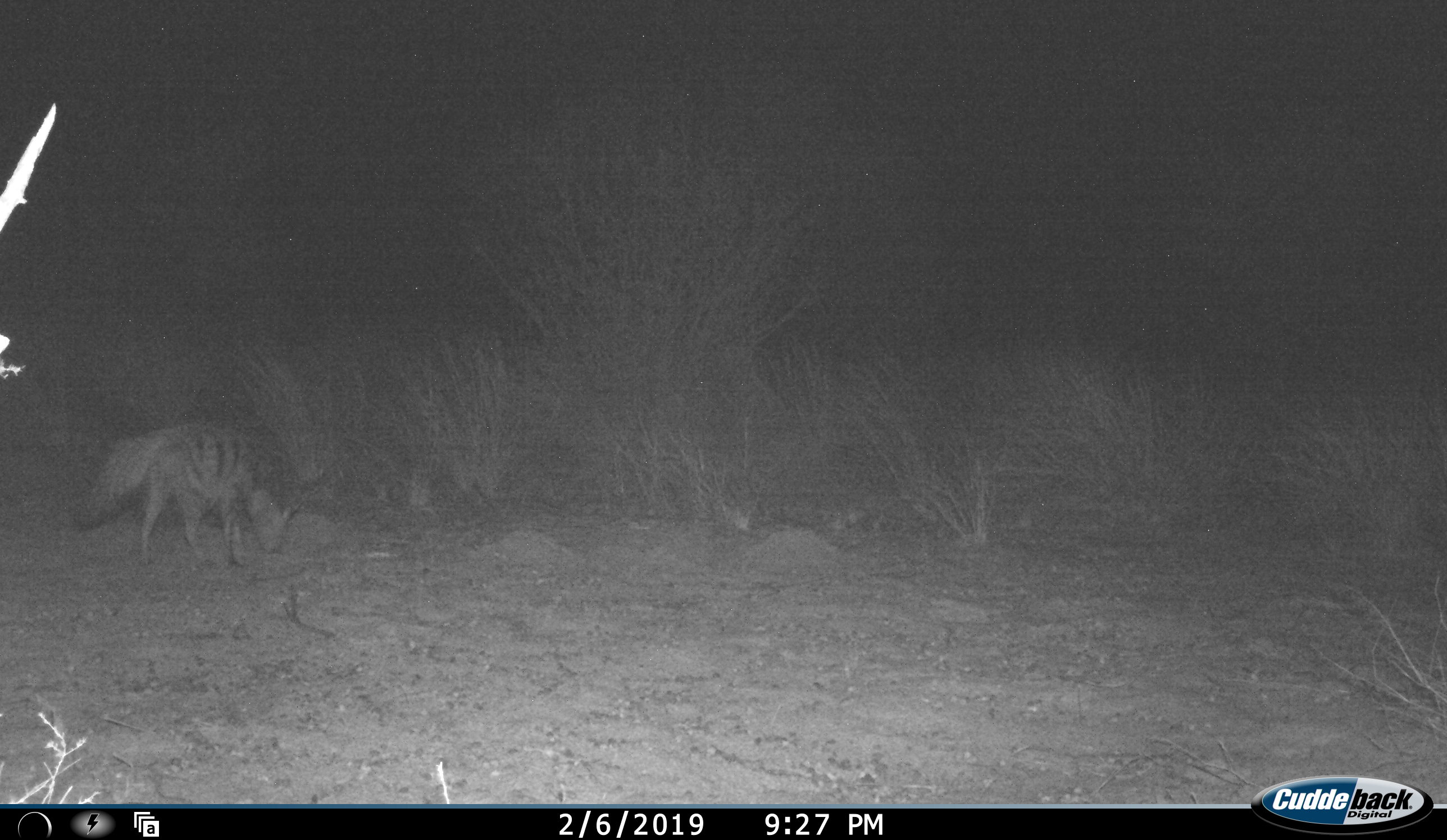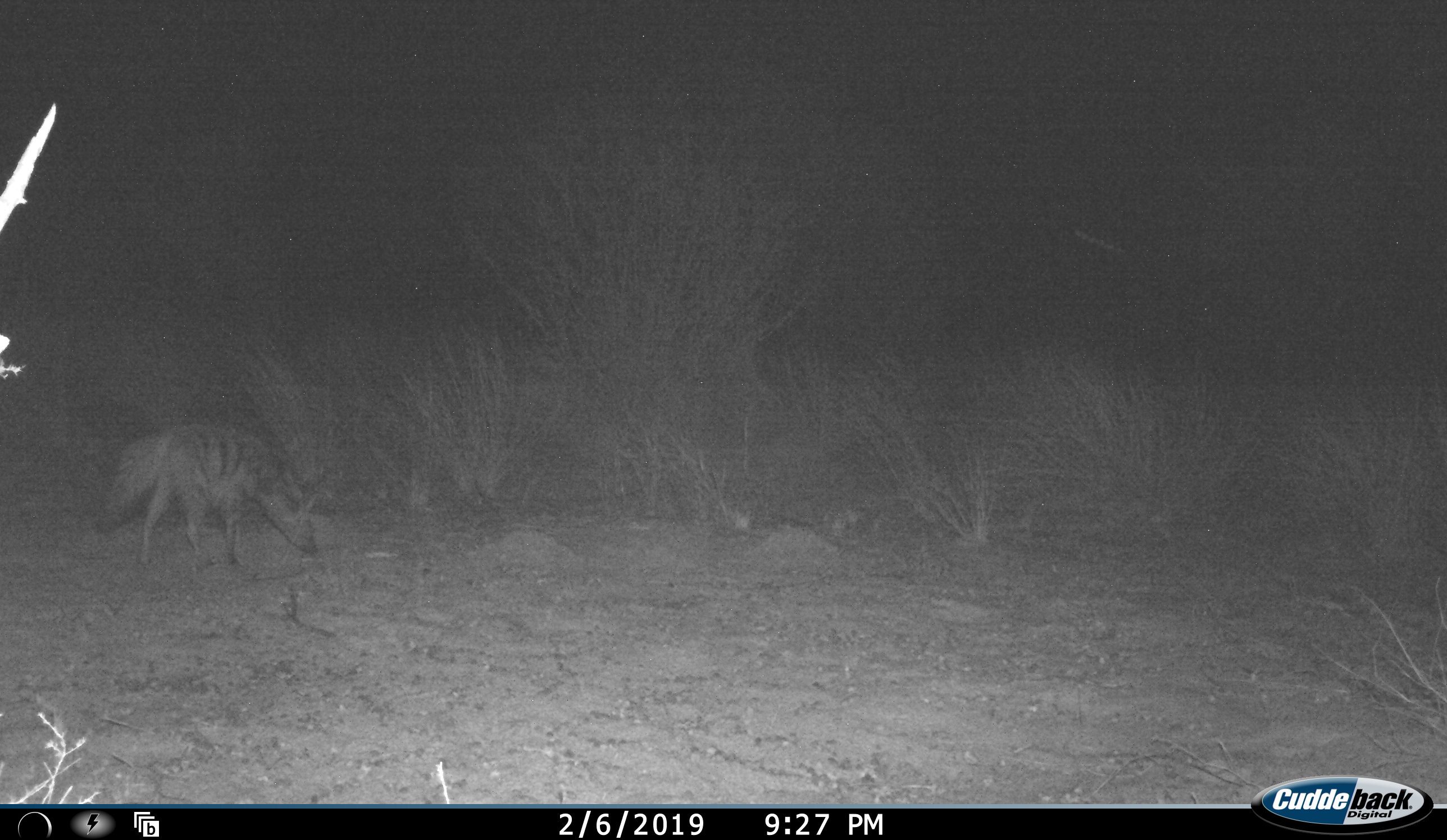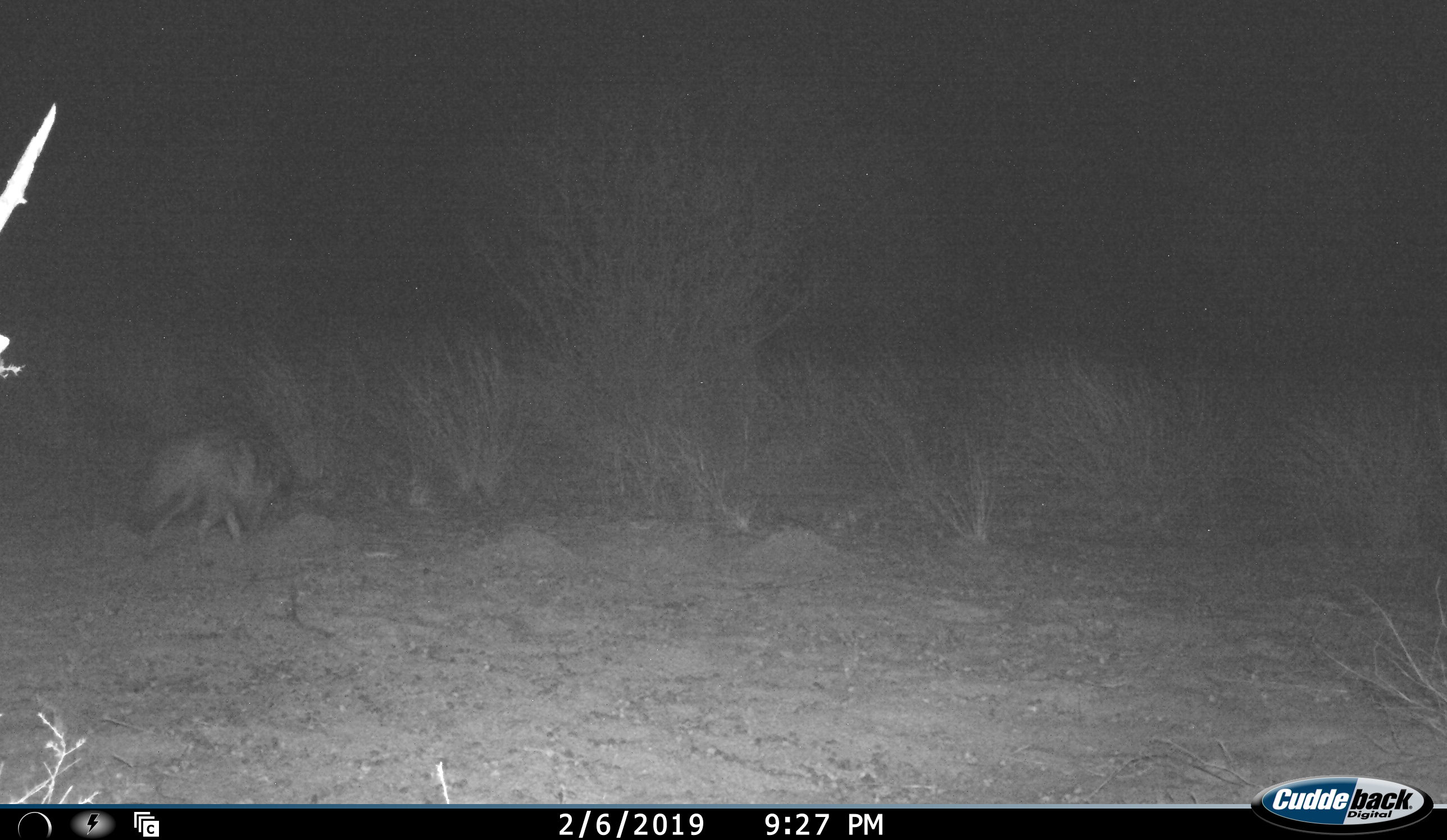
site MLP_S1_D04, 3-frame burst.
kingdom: Animalia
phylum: Chordata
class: Mammalia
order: Carnivora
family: Hyaenidae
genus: Proteles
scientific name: Proteles cristatus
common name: aardwolf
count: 1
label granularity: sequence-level